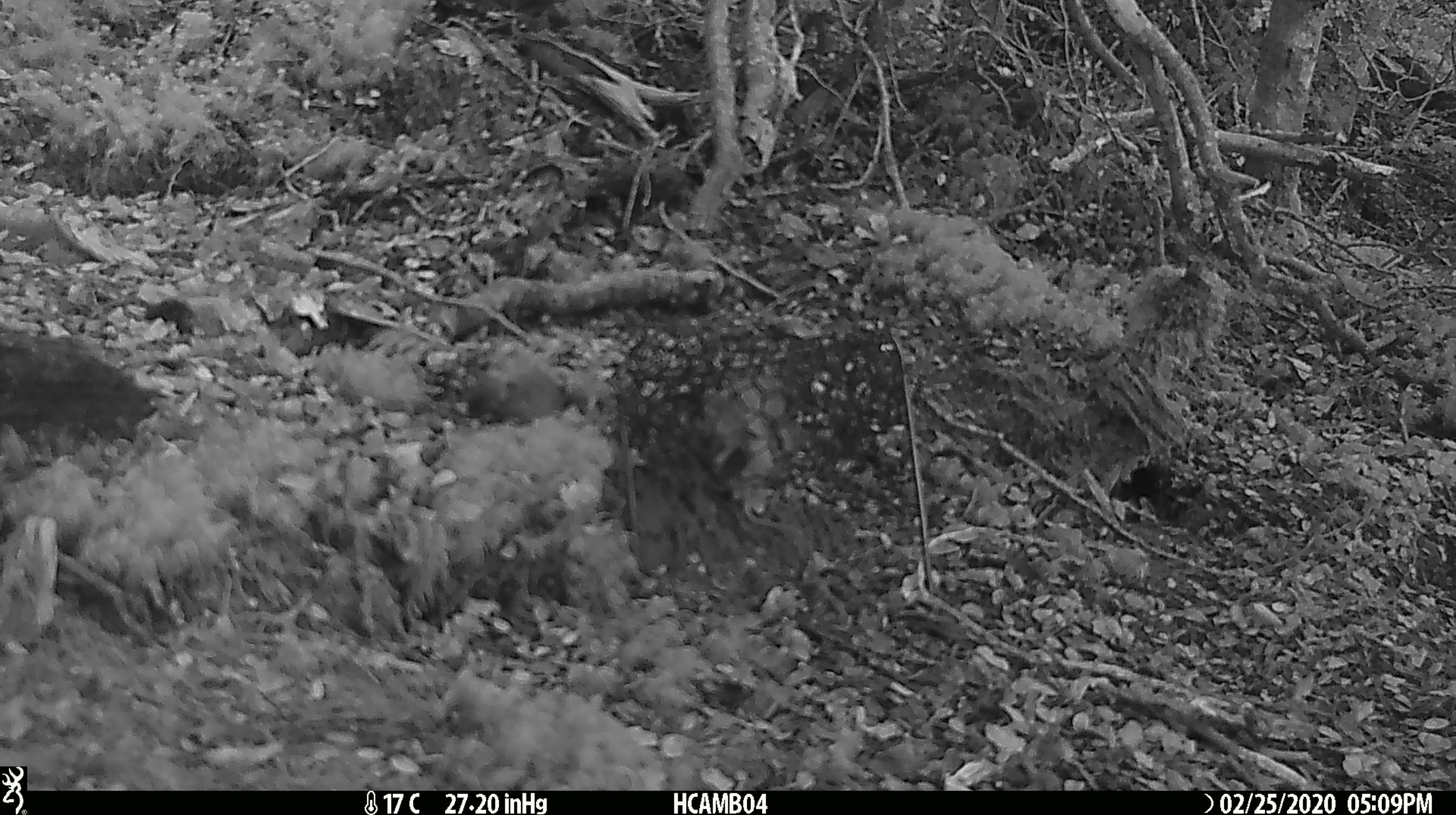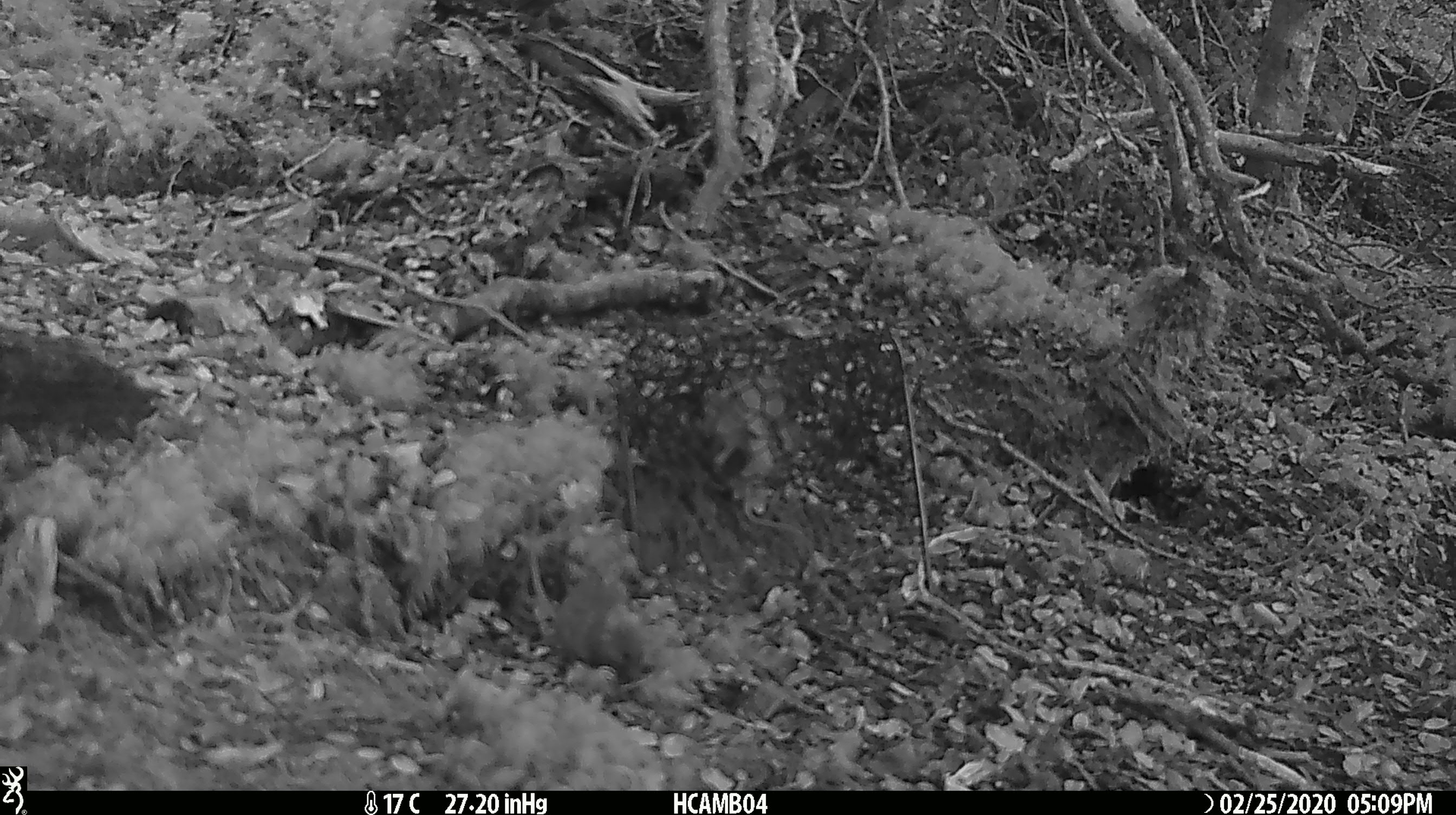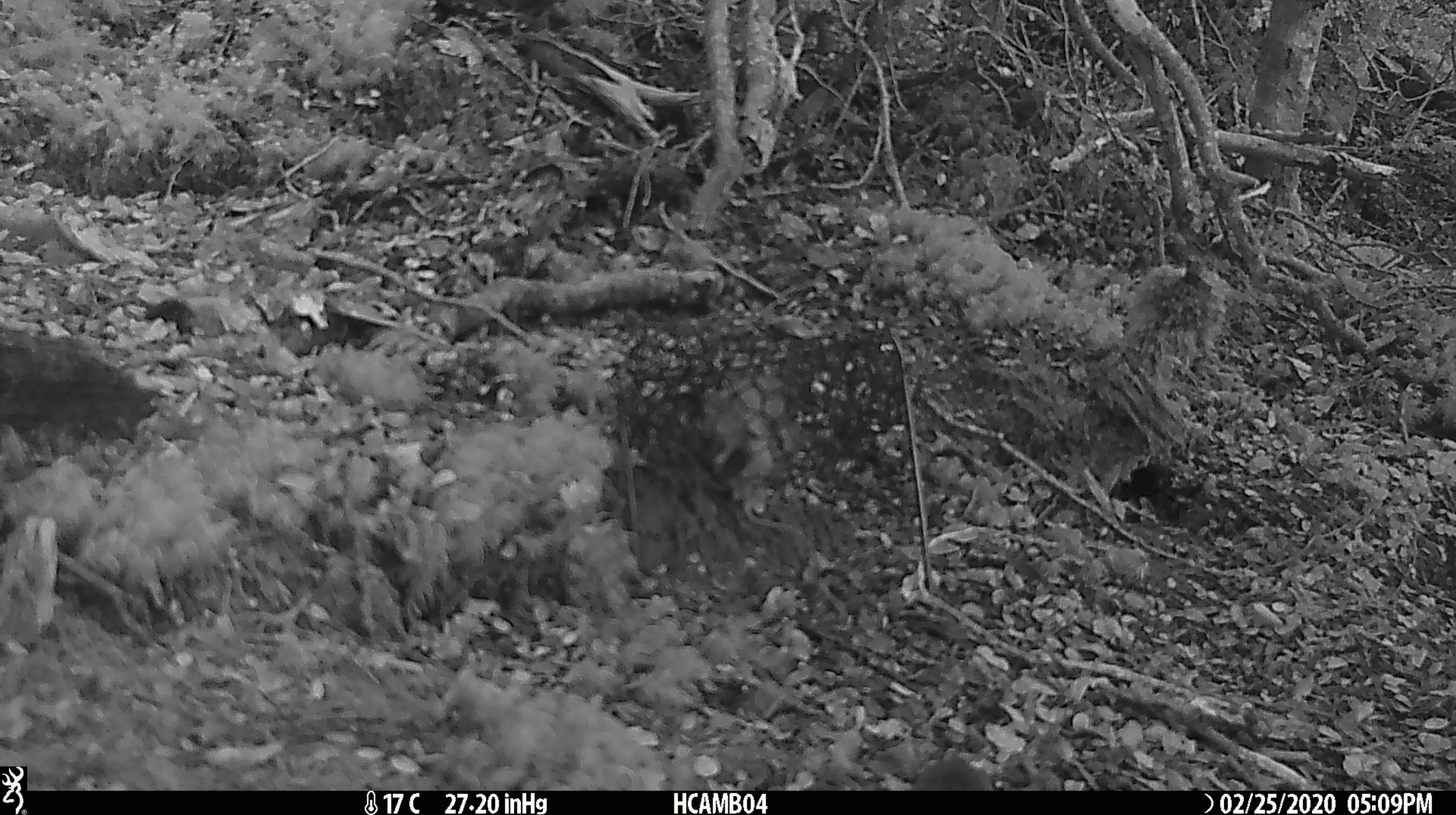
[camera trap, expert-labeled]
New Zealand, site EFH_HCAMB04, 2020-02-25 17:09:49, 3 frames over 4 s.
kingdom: Animalia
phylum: Chordata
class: Mammalia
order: Rodentia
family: Muridae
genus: Mus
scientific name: Mus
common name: mouse